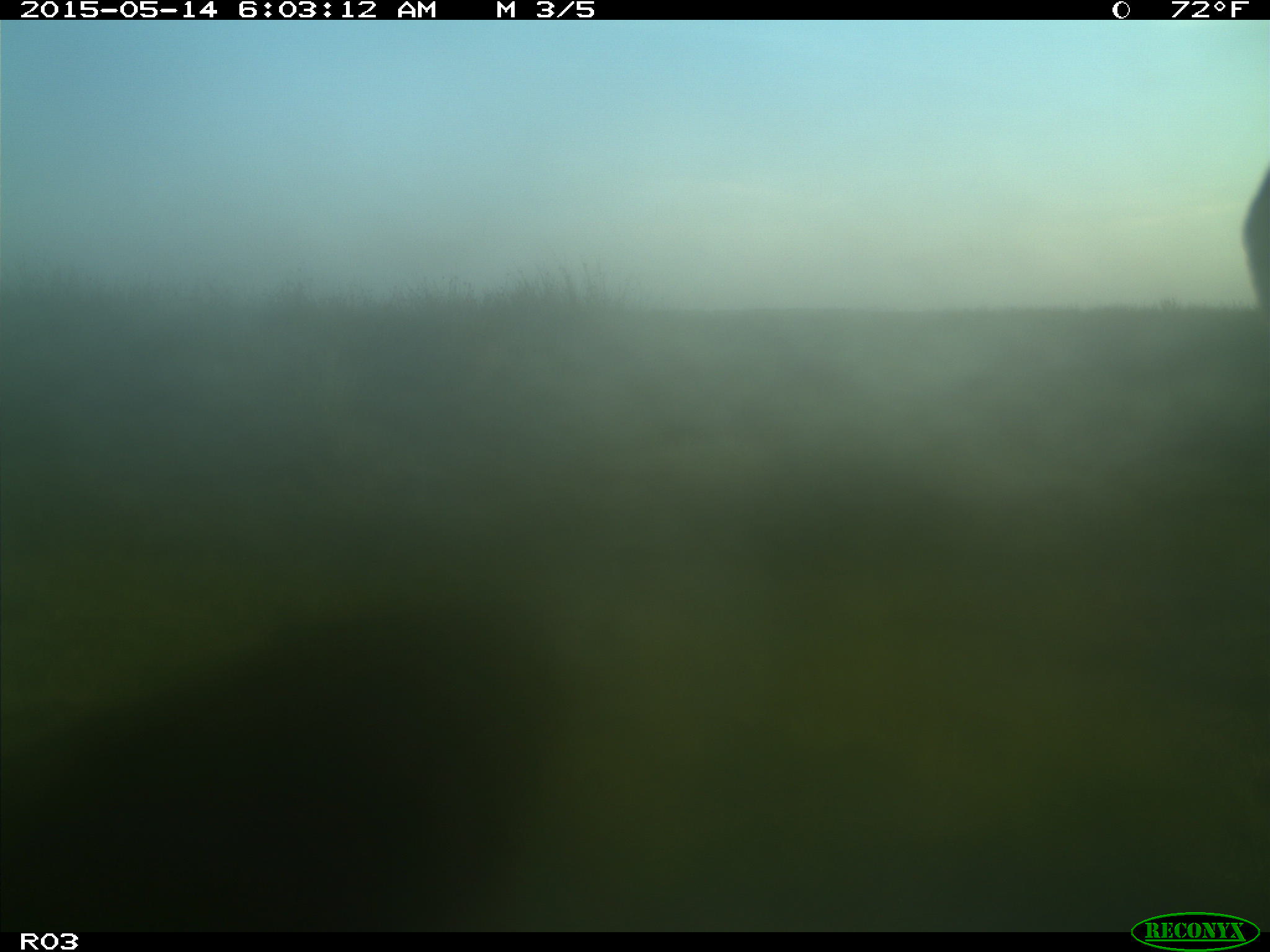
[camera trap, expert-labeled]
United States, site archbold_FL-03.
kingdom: Animalia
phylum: Chordata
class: Mammalia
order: Artiodactyla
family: Bovidae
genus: Bos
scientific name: Bos taurus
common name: domestic cow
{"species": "Bos taurus (domestic cow)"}